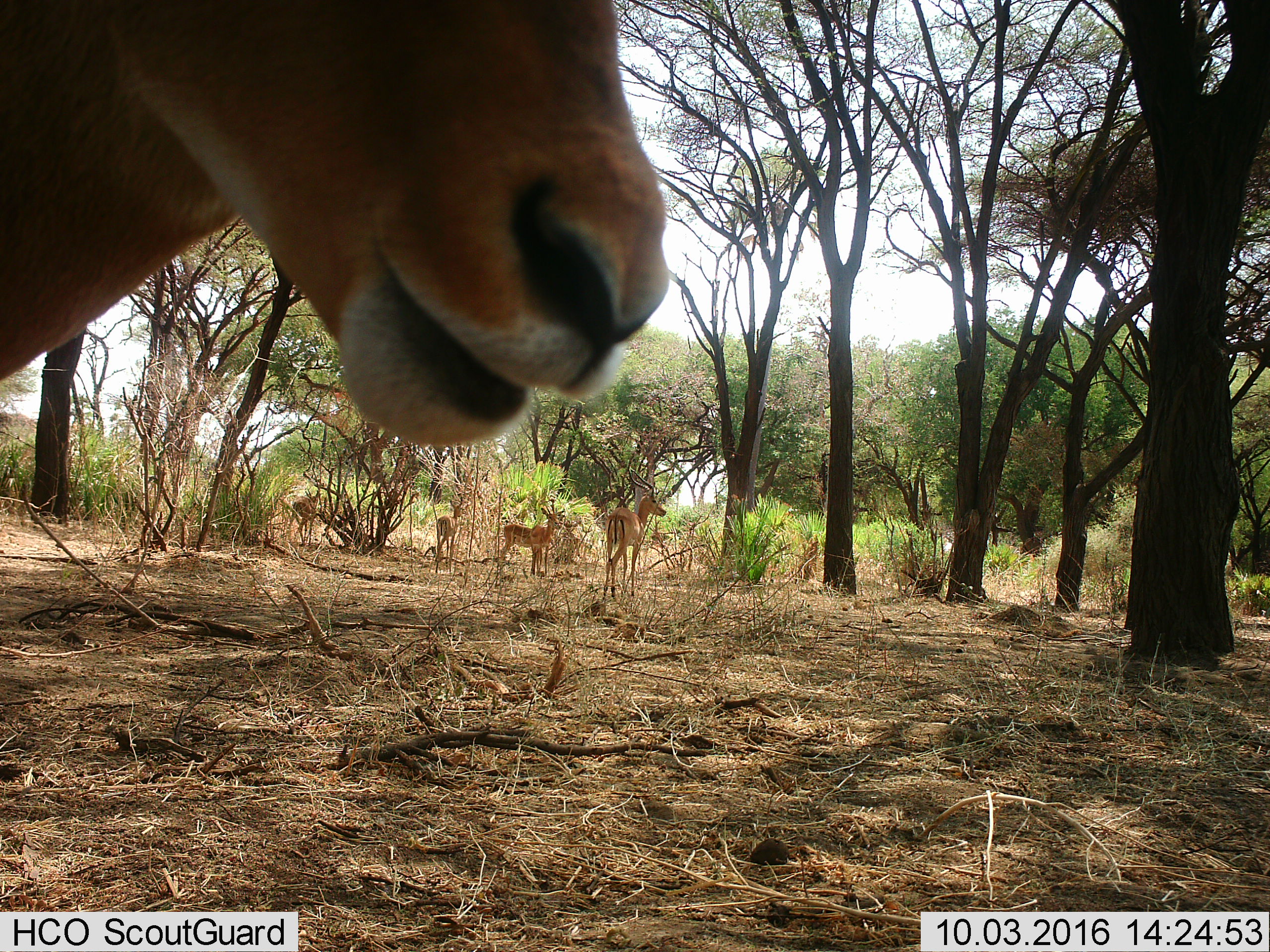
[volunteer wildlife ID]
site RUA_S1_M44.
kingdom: Animalia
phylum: Chordata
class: Mammalia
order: Artiodactyla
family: Bovidae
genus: Aepyceros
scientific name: Aepyceros melampus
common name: impala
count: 5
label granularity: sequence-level